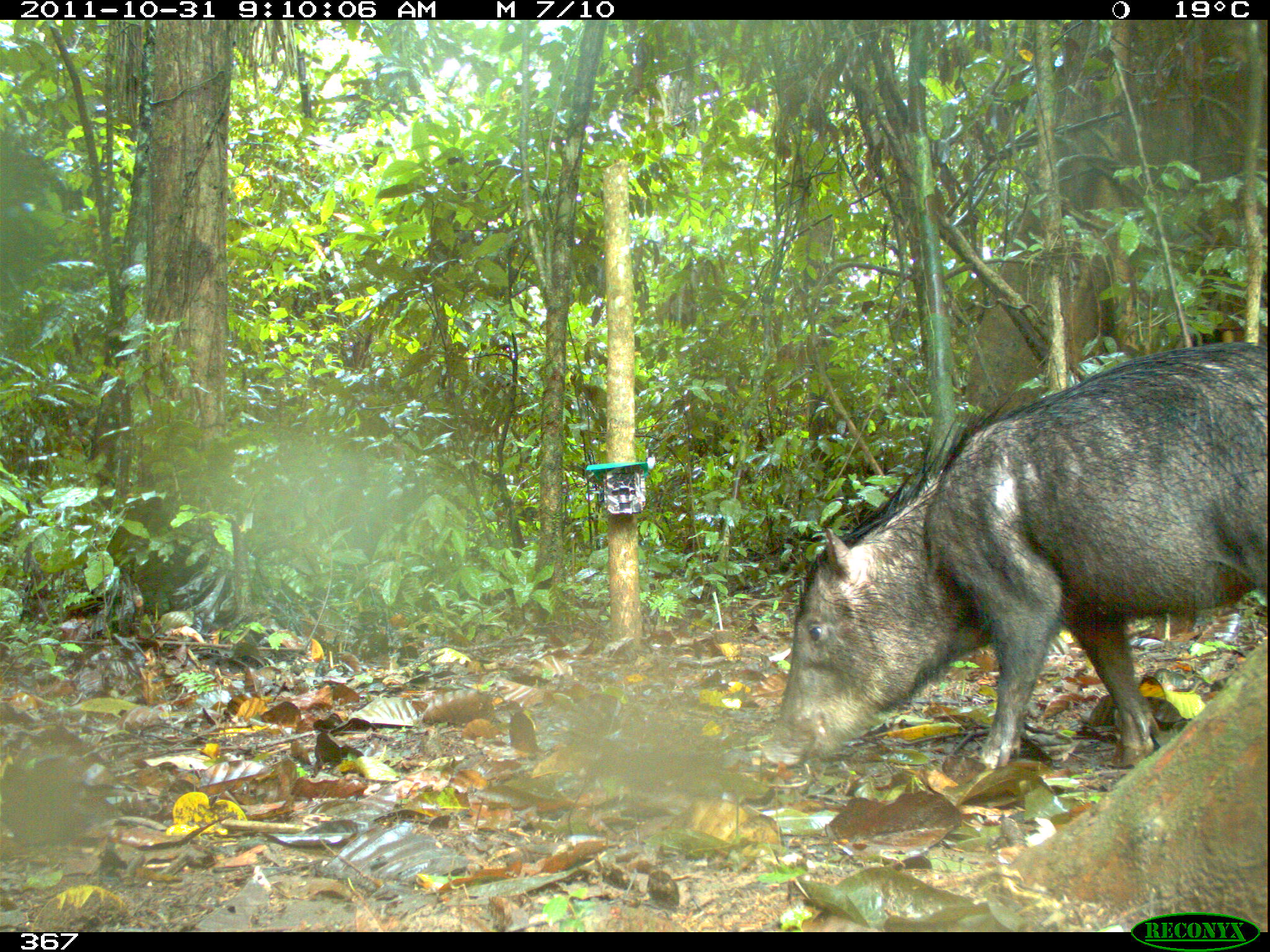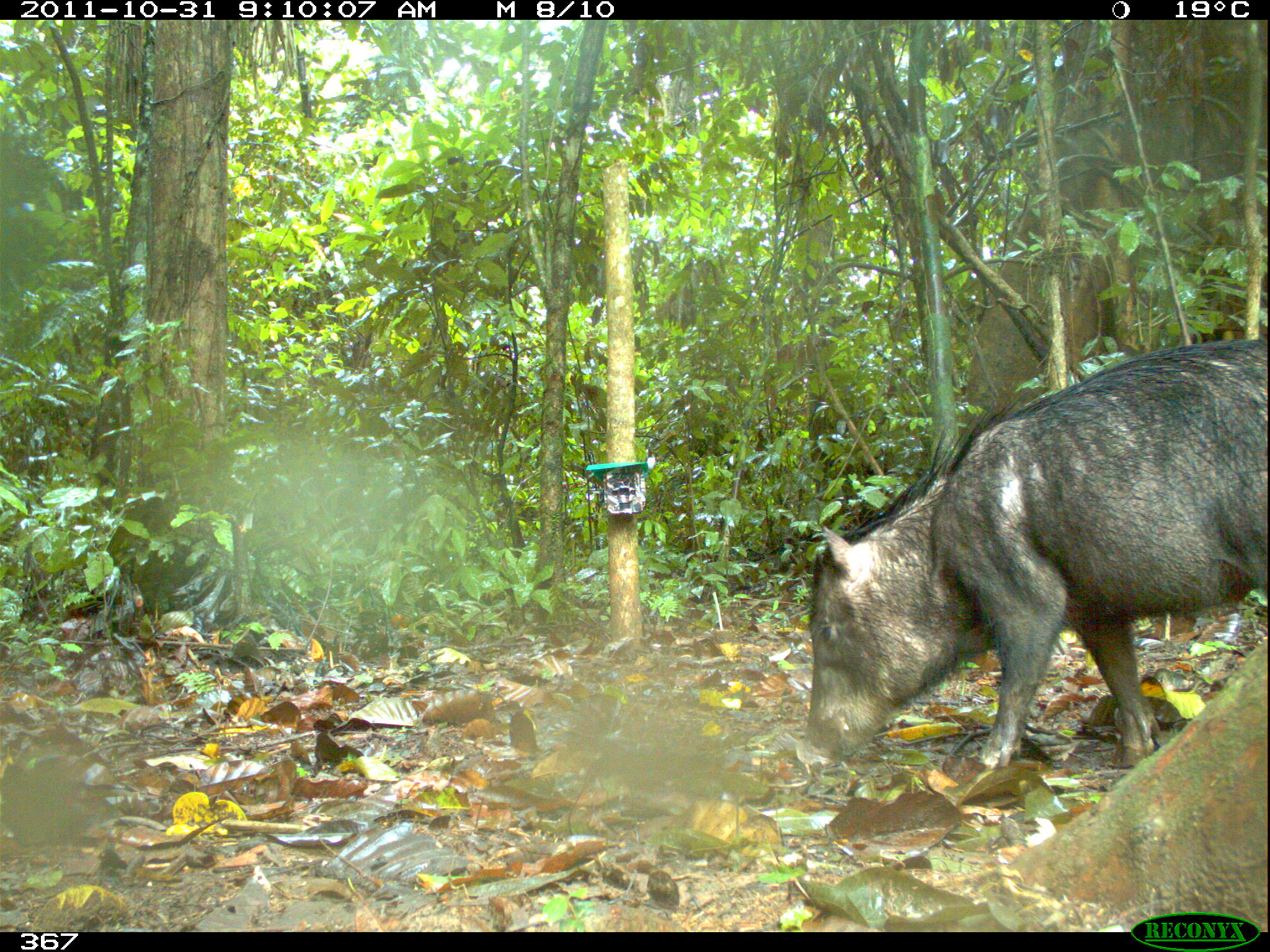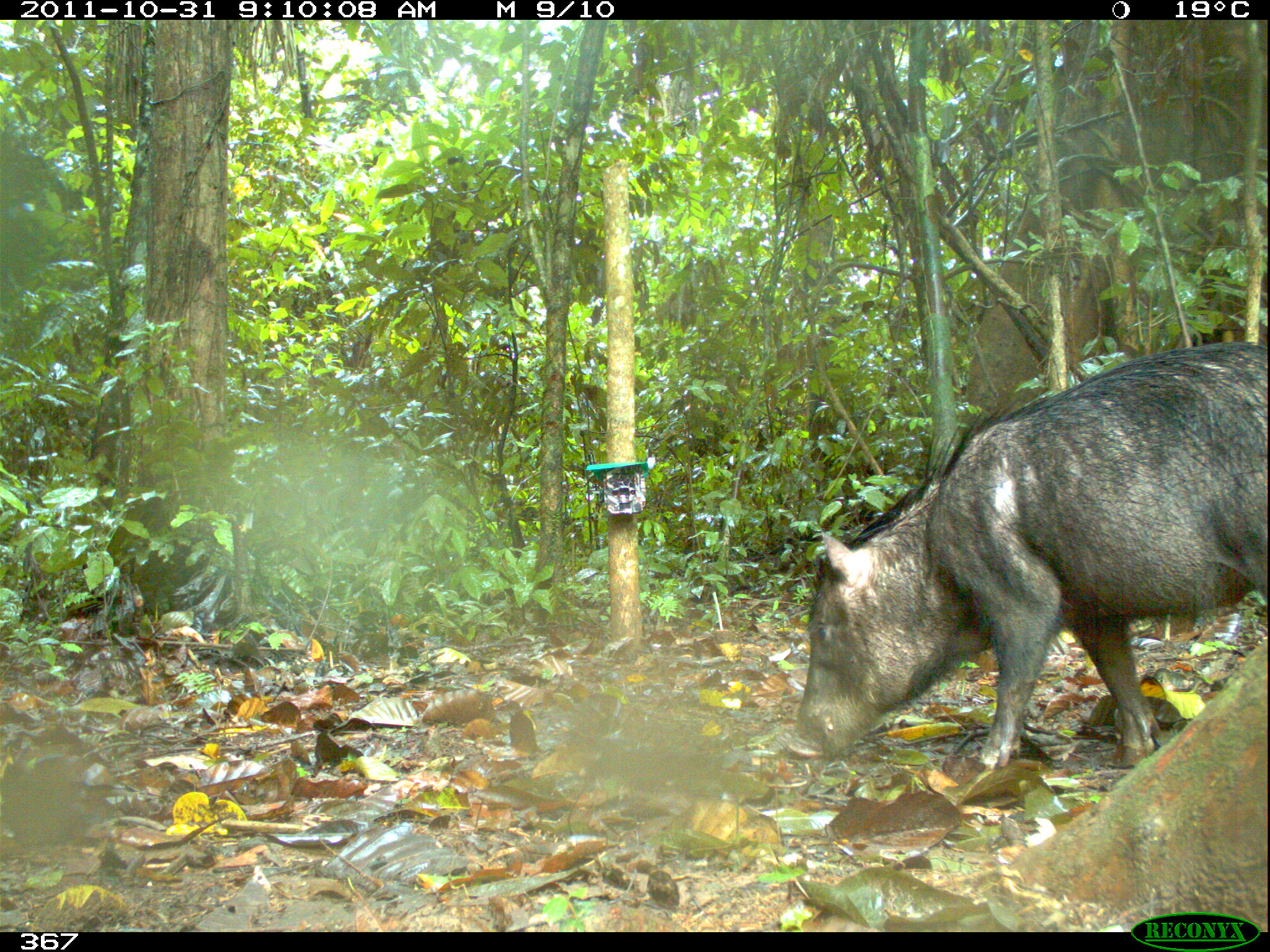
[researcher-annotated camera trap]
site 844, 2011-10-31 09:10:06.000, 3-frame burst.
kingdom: Animalia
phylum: Chordata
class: Mammalia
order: Artiodactyla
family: Tayassuidae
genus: Tayassu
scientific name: Tayassu pecari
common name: white-lipped peccary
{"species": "Tayassu pecari (white-lipped peccary)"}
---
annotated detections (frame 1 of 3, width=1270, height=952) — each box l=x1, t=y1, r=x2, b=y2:
tayassu pecari: l=759, t=338, r=1267, b=773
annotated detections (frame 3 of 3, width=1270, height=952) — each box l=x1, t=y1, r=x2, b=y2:
tayassu pecari: l=783, t=338, r=1268, b=766